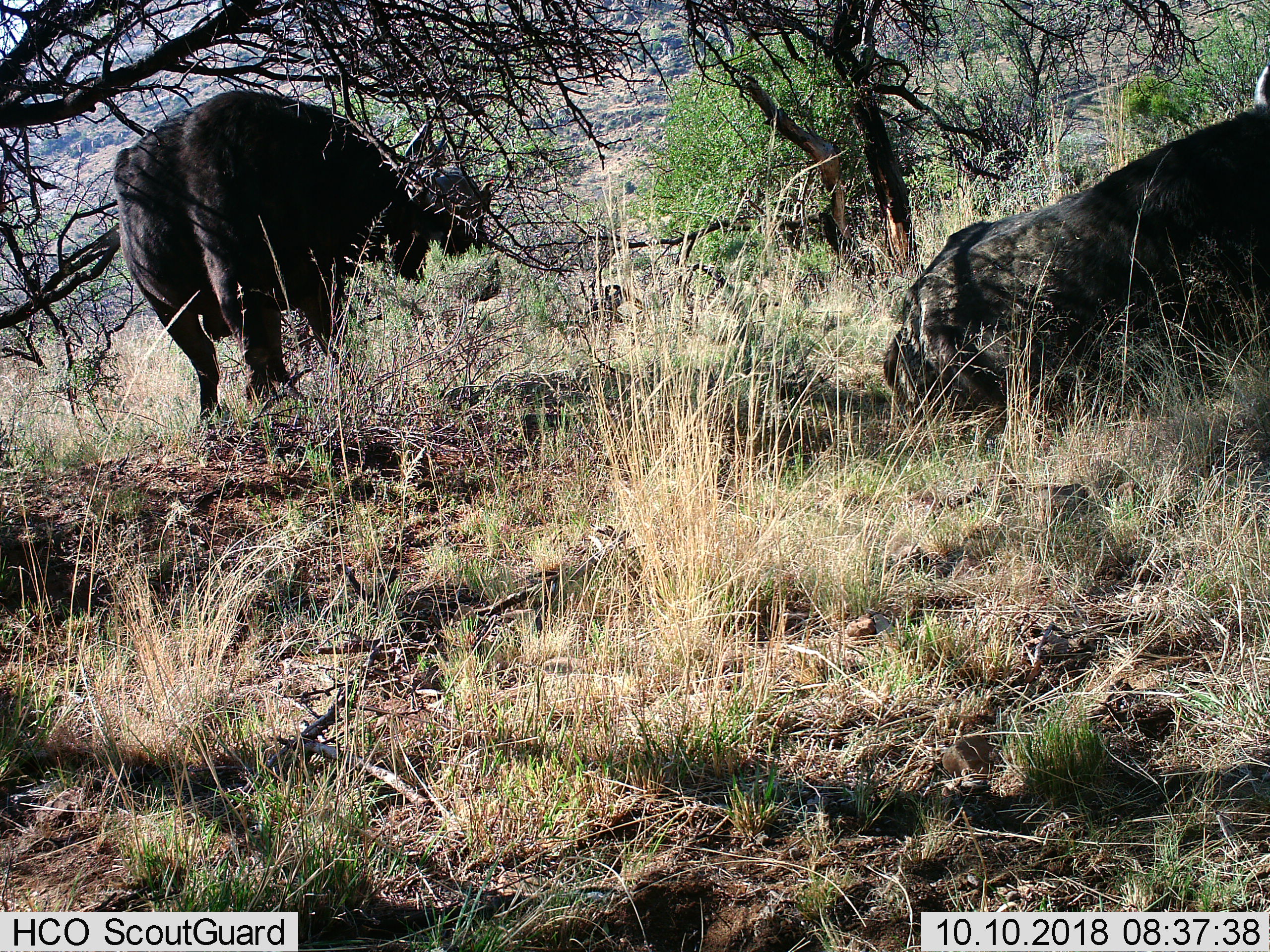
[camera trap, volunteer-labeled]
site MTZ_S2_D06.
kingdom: Animalia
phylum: Chordata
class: Mammalia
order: Artiodactyla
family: Bovidae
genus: Syncerus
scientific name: Syncerus caffer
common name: african buffalo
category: buffalo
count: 2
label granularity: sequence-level